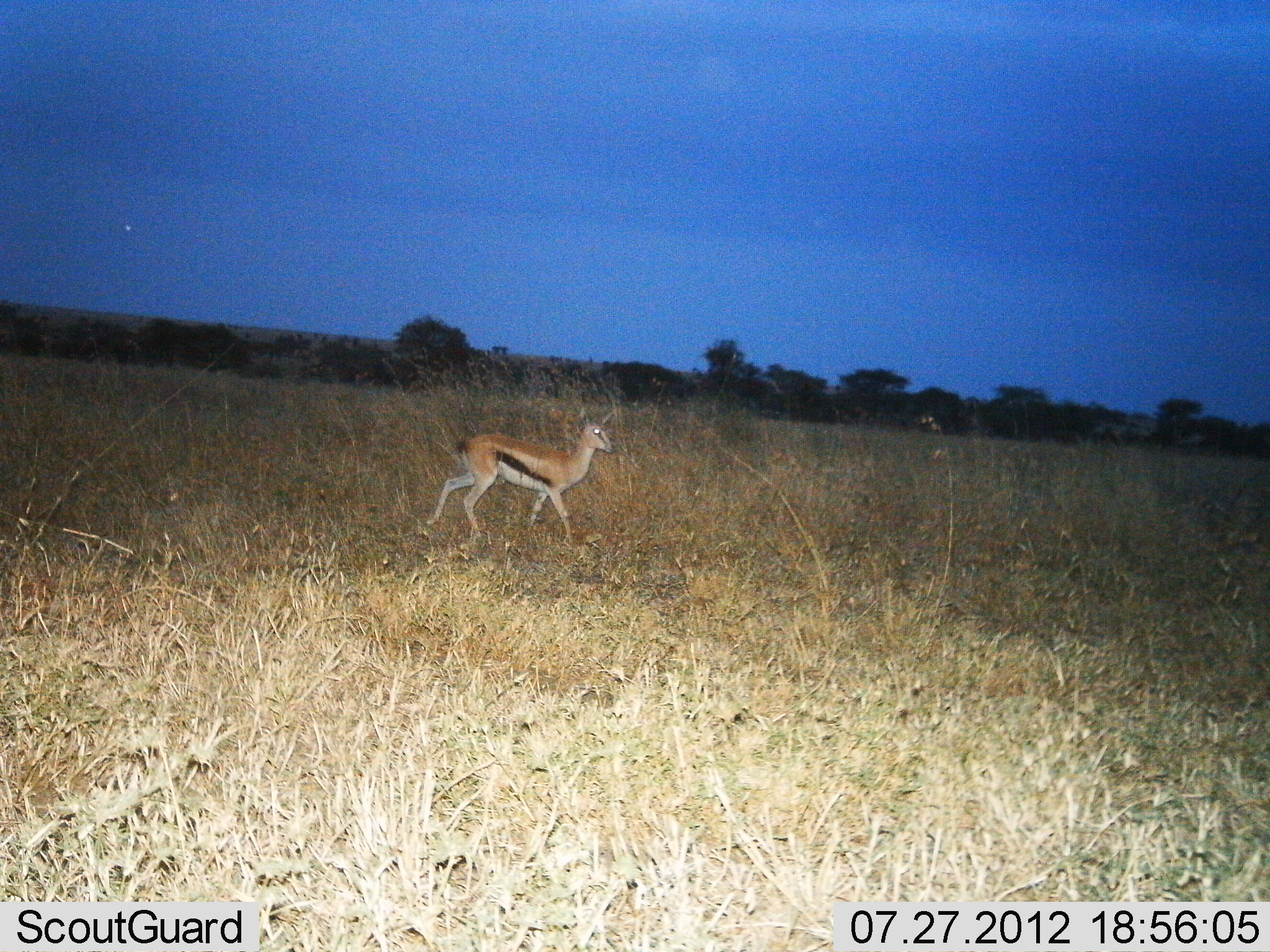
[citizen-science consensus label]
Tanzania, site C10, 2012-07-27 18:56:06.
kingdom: Animalia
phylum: Chordata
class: Mammalia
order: Artiodactyla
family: Bovidae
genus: Eudorcas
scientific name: Eudorcas thomsonii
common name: thomson's gazelle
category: gazellethomsons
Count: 1.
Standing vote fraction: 30%.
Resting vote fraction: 0%.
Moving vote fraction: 70%.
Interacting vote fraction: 0%.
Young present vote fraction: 0%.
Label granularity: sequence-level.